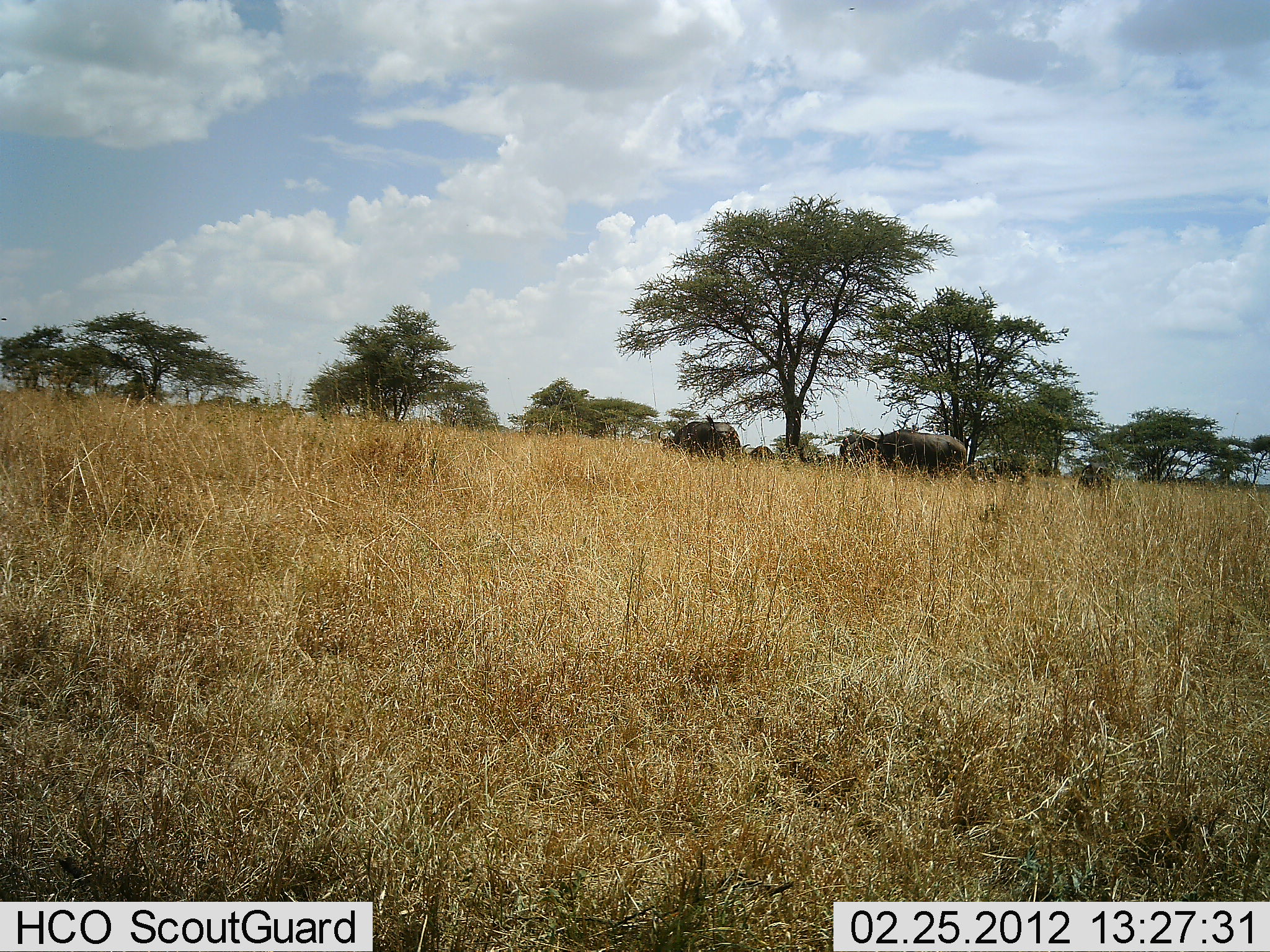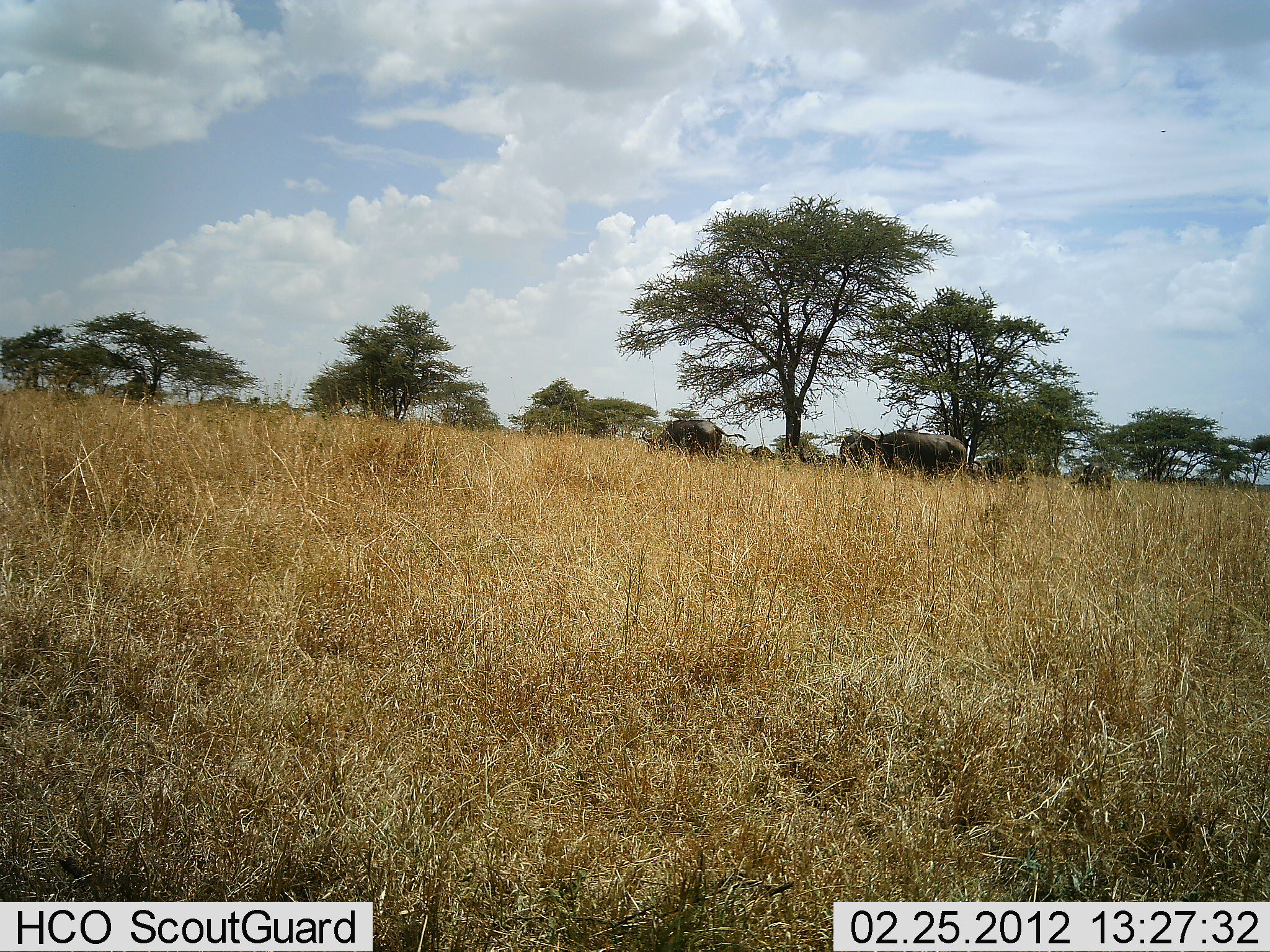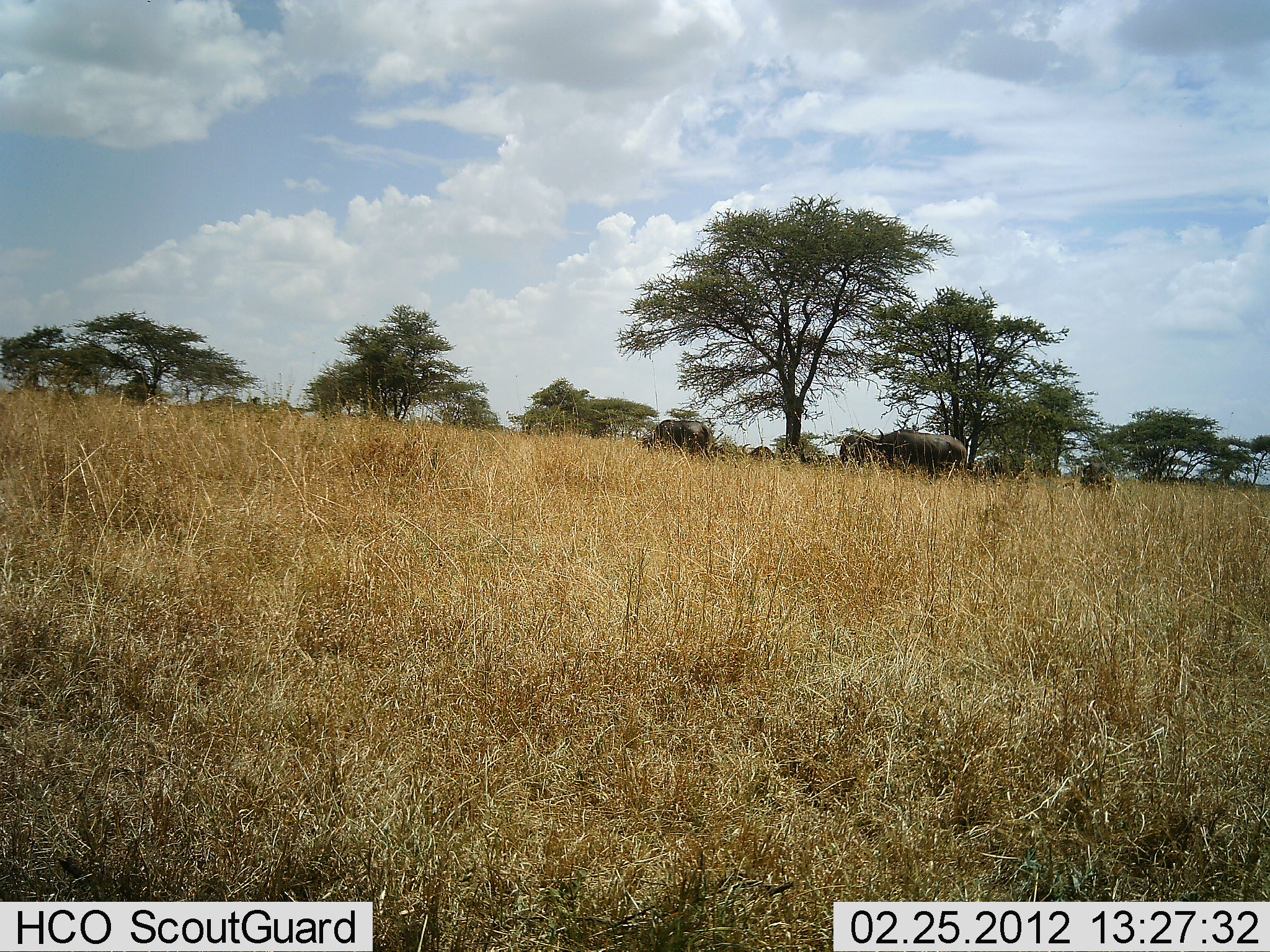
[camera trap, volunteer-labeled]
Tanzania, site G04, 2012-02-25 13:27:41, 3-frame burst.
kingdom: Animalia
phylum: Chordata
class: Mammalia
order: Artiodactyla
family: Bovidae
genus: Syncerus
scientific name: Syncerus caffer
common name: cape buffalo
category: buffalo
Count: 5.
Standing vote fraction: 61%.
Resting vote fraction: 28%.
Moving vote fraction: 67%.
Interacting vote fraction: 0%.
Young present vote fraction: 11%.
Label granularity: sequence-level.